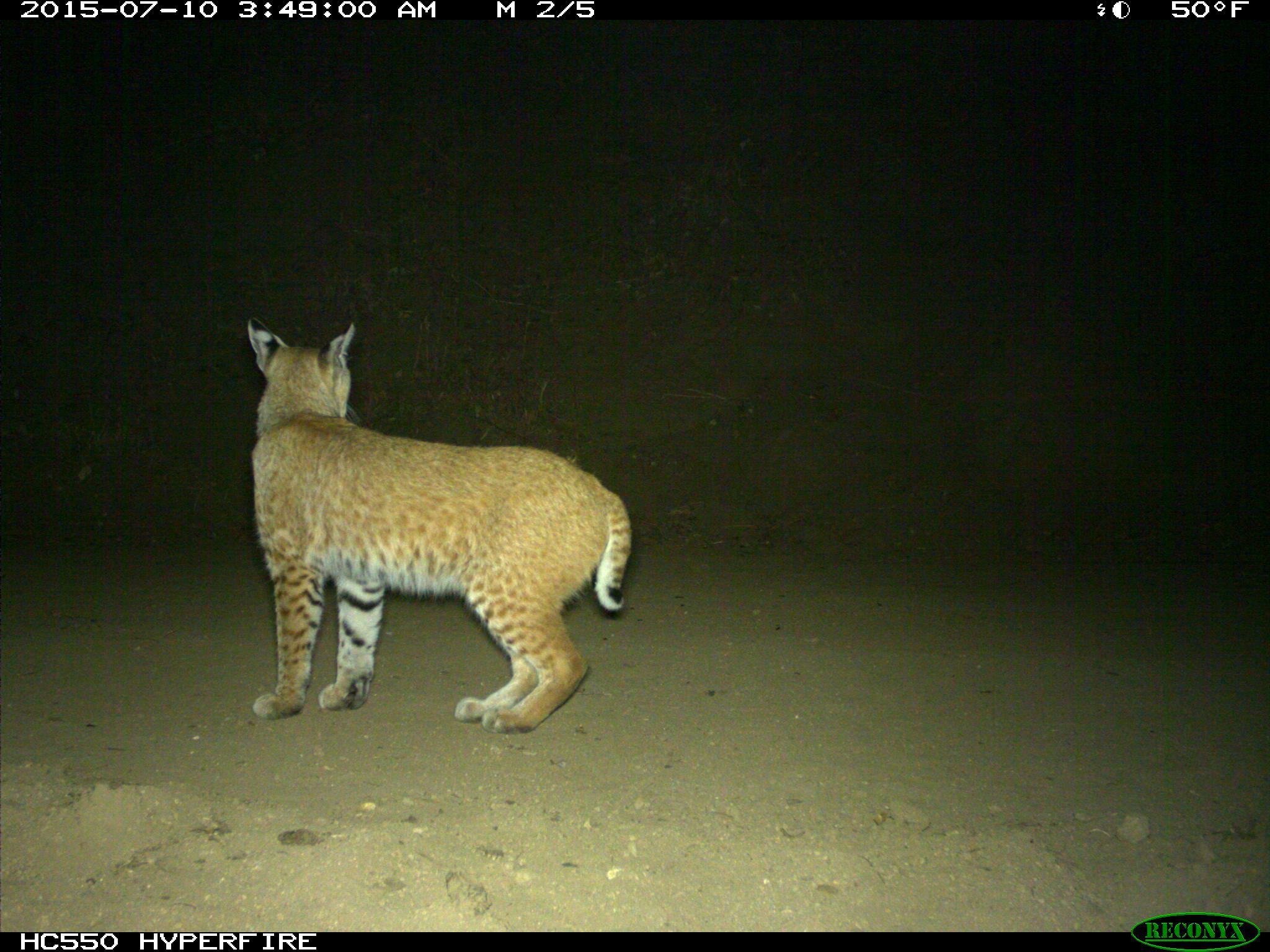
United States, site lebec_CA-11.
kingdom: Animalia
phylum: Chordata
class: Mammalia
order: Carnivora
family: Felidae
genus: Lynx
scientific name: Lynx rufus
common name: bobcat